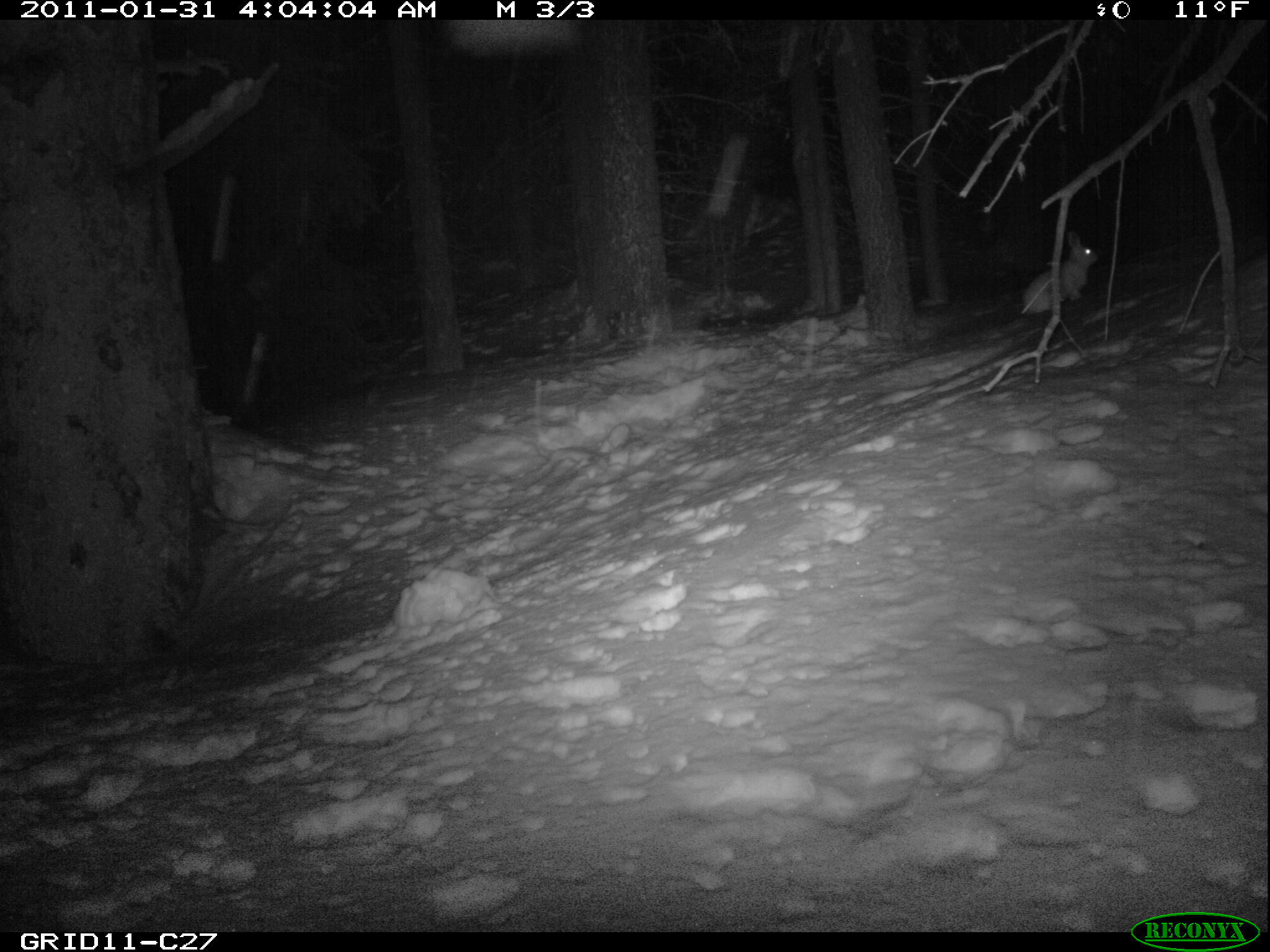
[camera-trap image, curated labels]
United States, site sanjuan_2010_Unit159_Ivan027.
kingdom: Animalia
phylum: Chordata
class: Mammalia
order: Lagomorpha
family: Leporidae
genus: Lepus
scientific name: Lepus americanus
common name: snowshoe hare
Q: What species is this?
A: Lepus americanus (snowshoe hare).